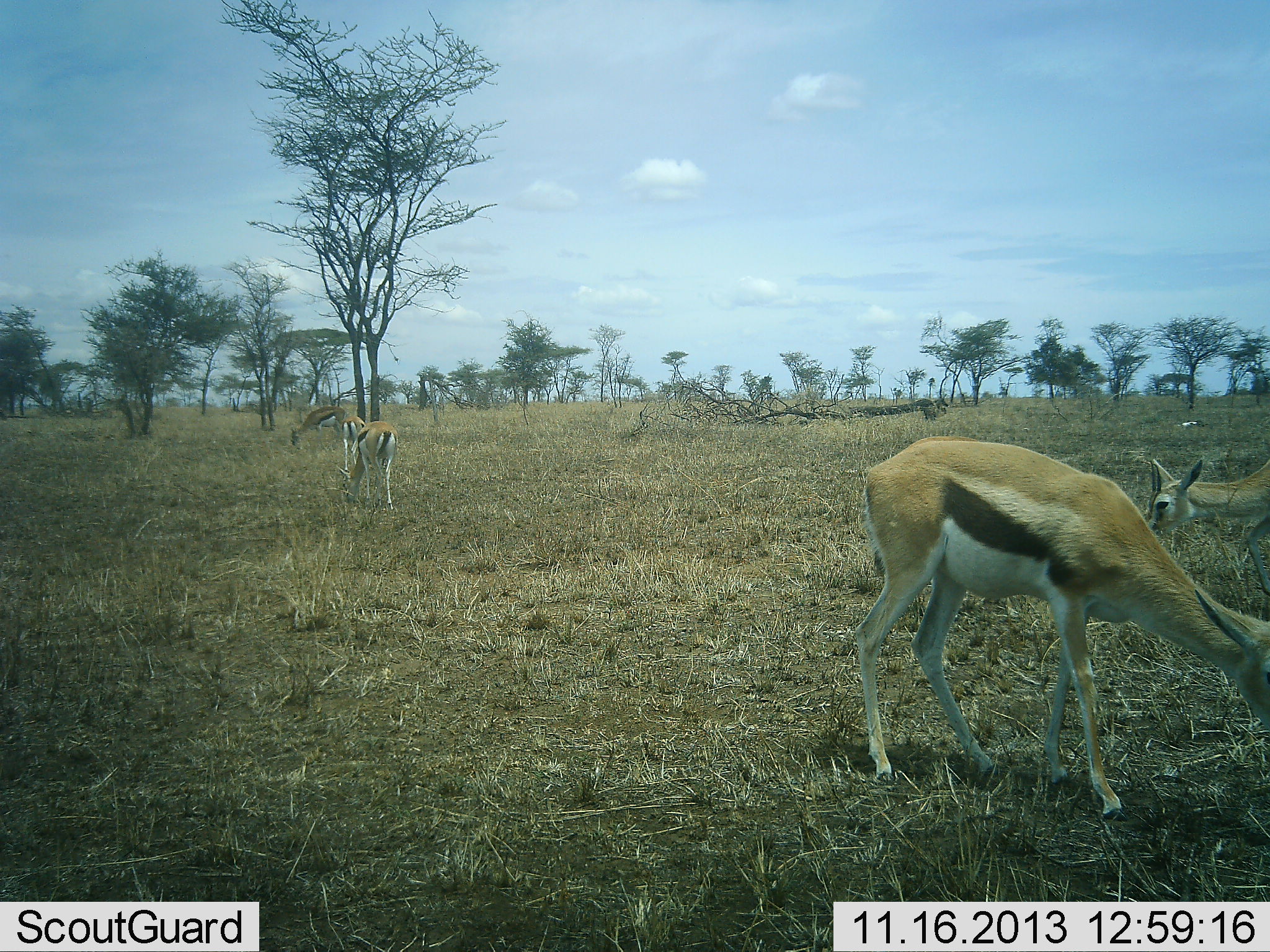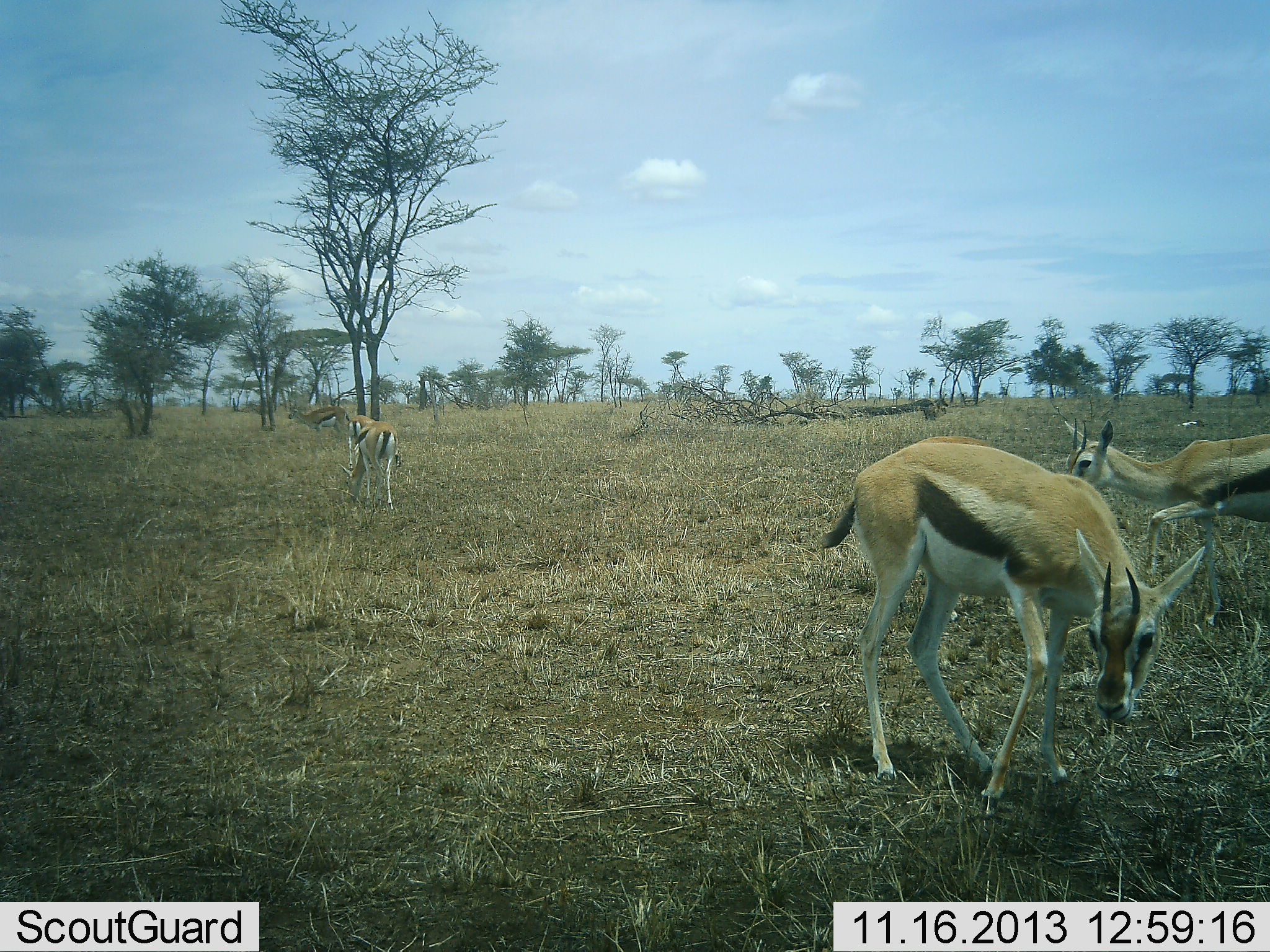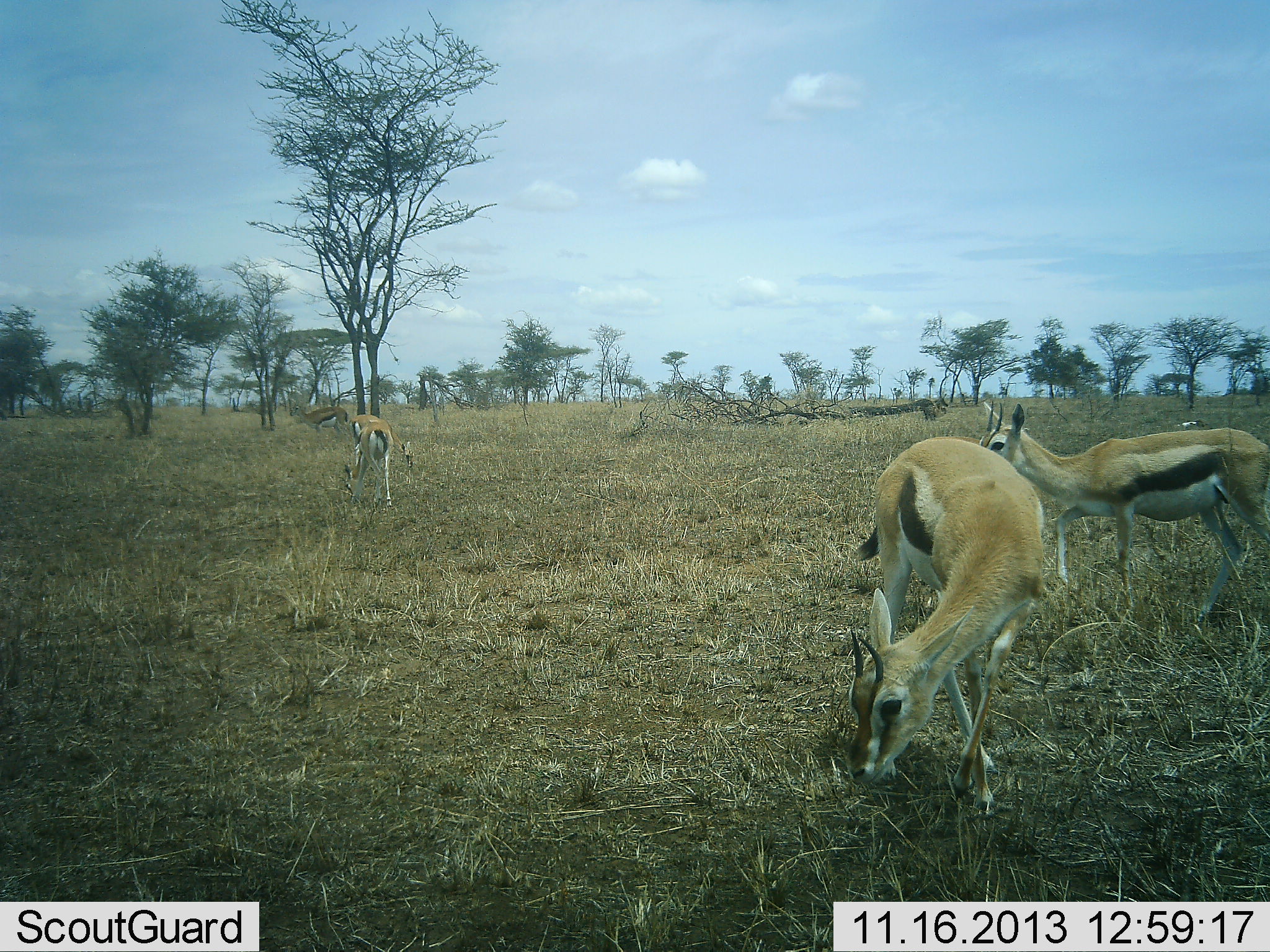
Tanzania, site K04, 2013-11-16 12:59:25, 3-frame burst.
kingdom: Animalia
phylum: Chordata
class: Mammalia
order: Artiodactyla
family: Bovidae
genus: Eudorcas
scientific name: Eudorcas thomsonii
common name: thomson's gazelle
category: gazellethomsons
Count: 5.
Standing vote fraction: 70%.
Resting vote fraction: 0%.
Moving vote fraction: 40%.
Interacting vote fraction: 0%.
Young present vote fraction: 0%.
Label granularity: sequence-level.